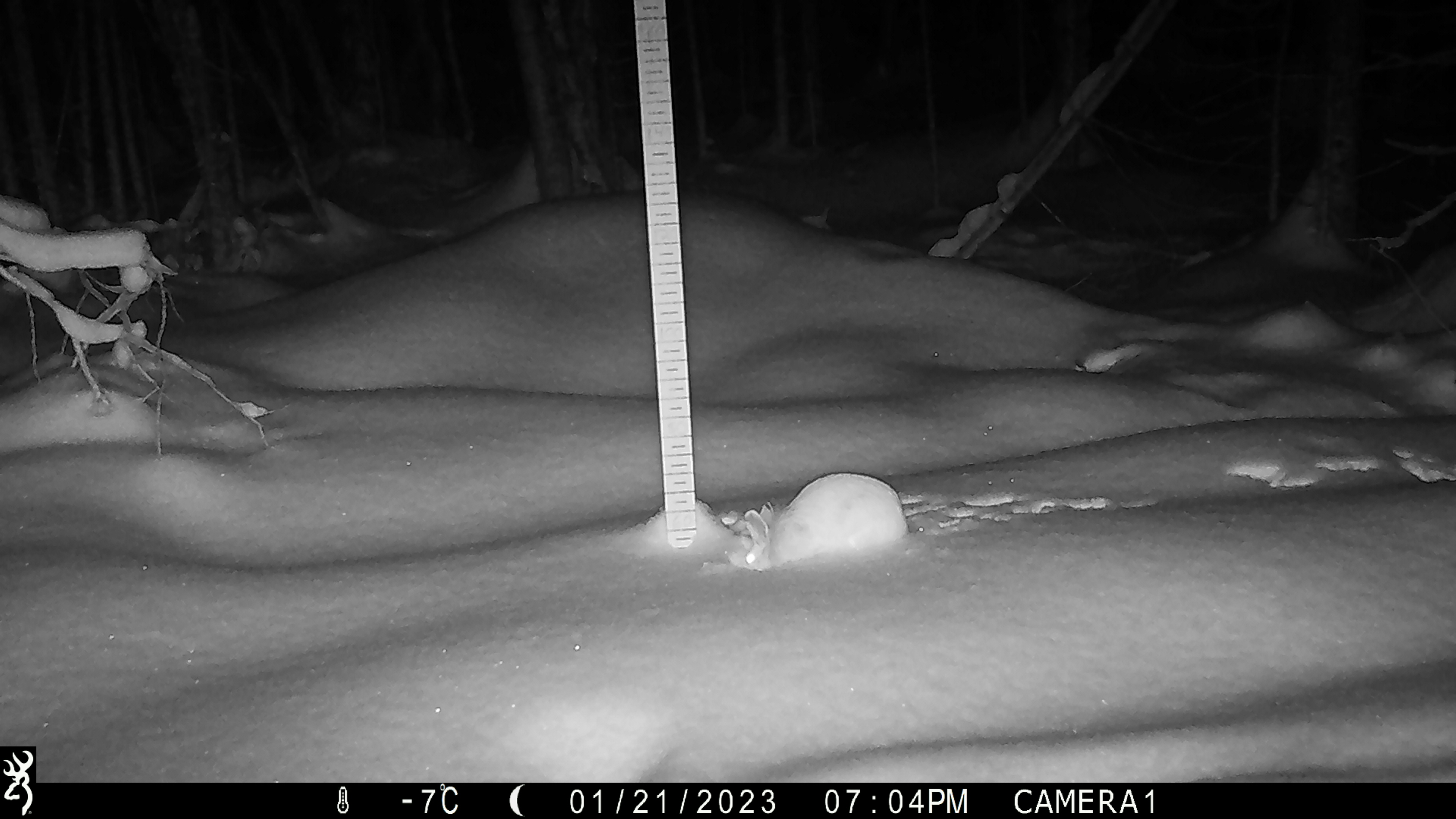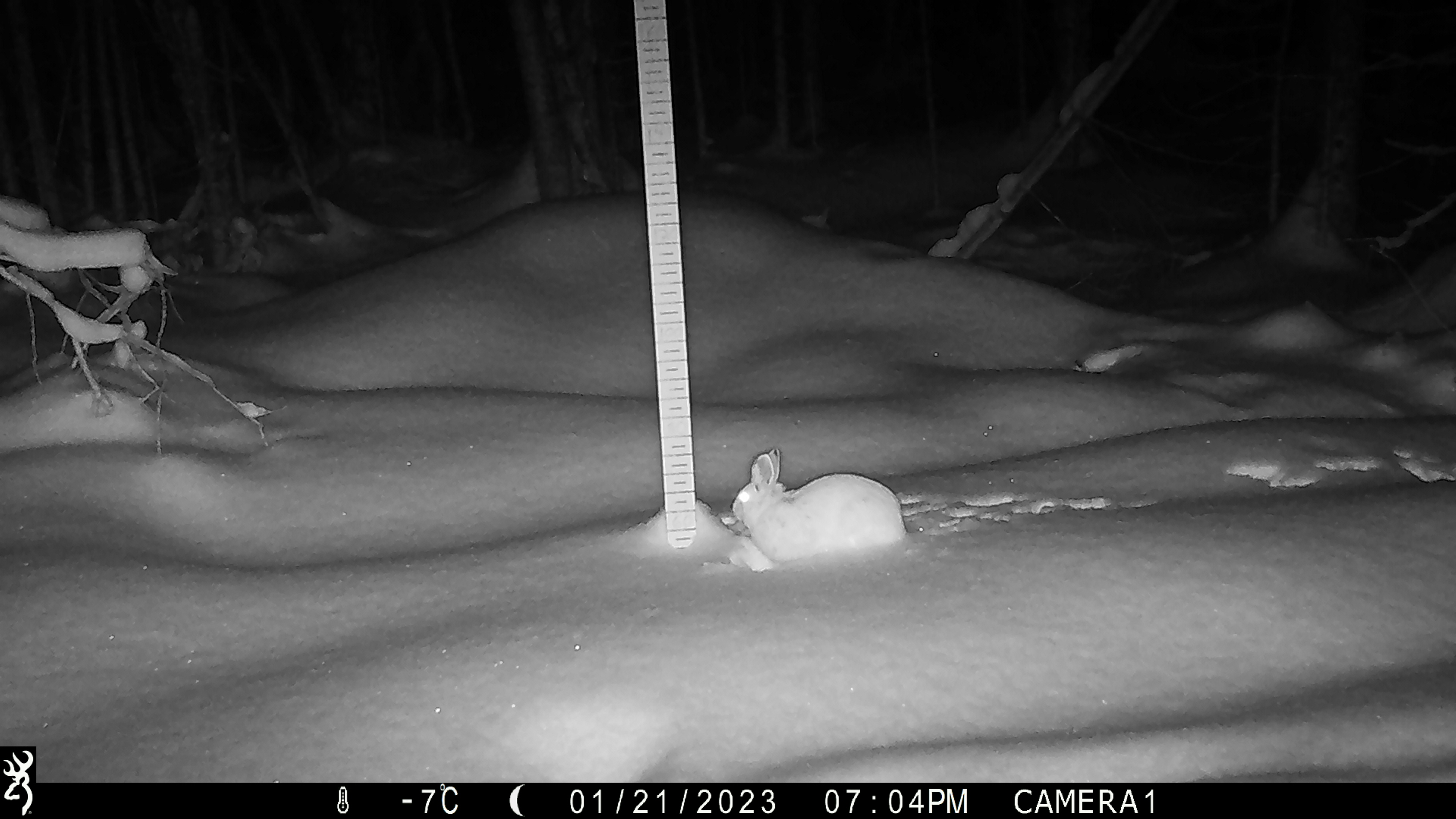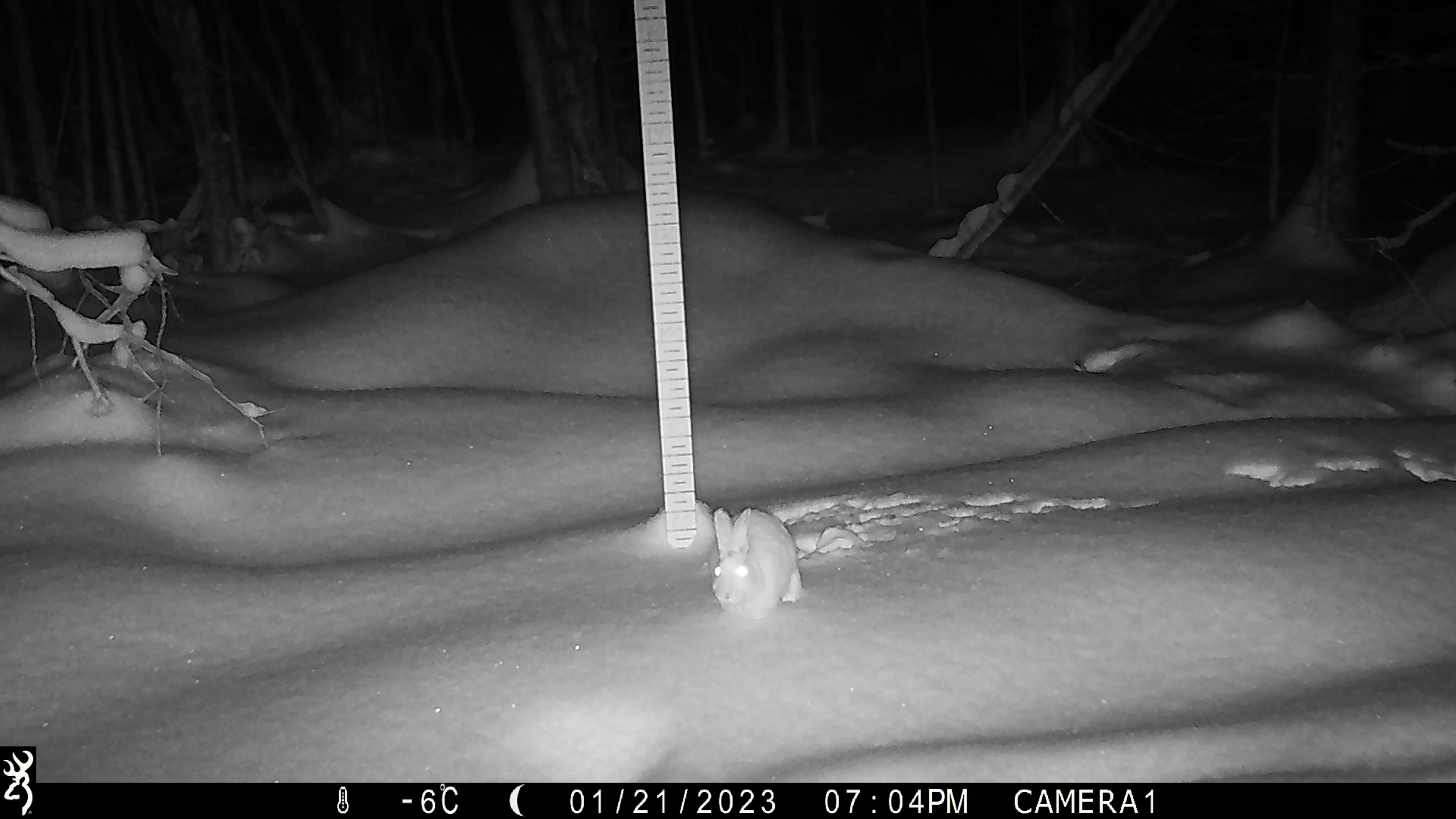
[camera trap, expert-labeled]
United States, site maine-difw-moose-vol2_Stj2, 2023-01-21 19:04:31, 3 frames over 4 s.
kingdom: Animalia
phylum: Chordata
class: Mammalia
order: Lagomorpha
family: Leporidae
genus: Lepus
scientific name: Lepus americanus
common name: snowshoe hare